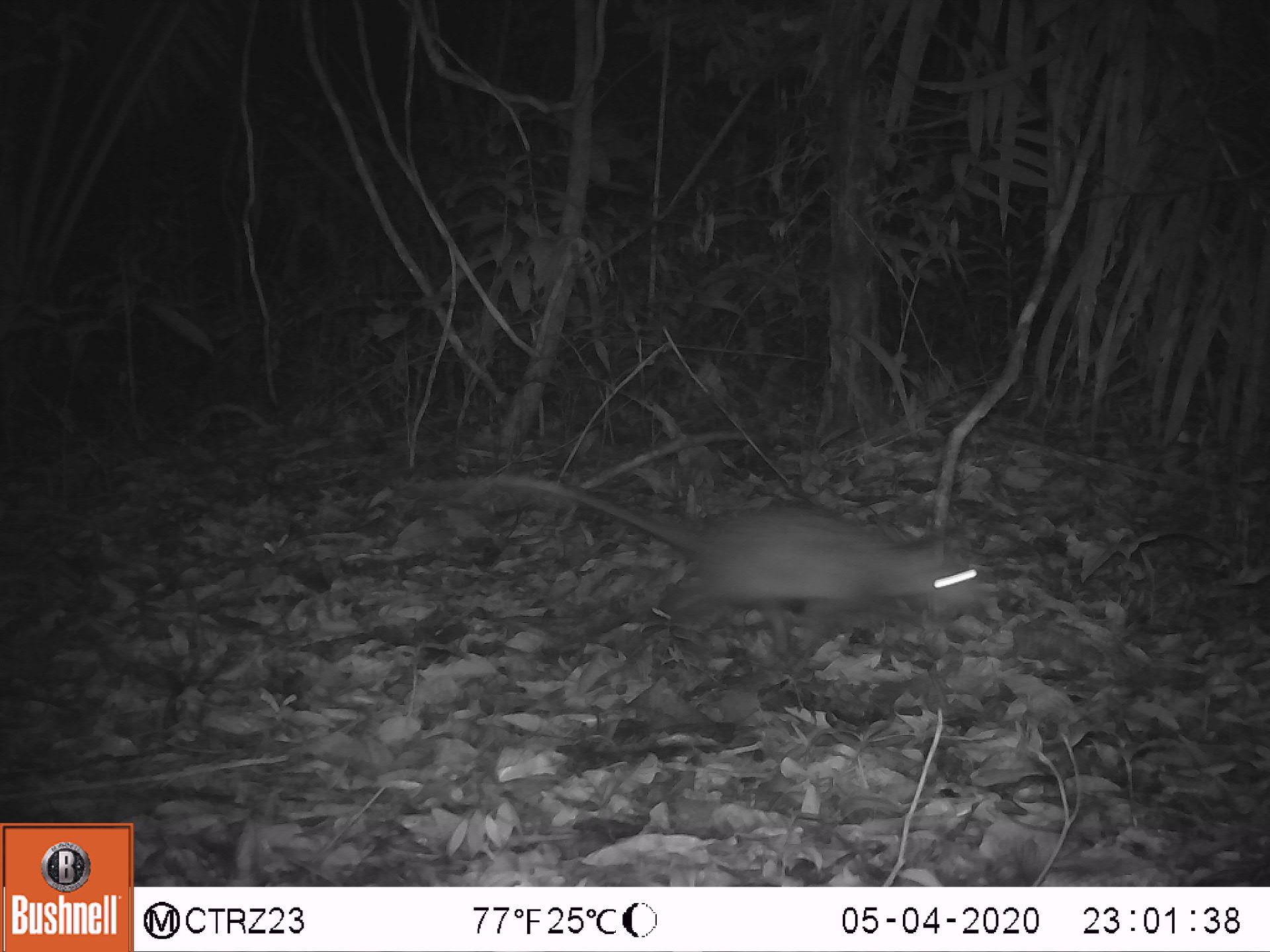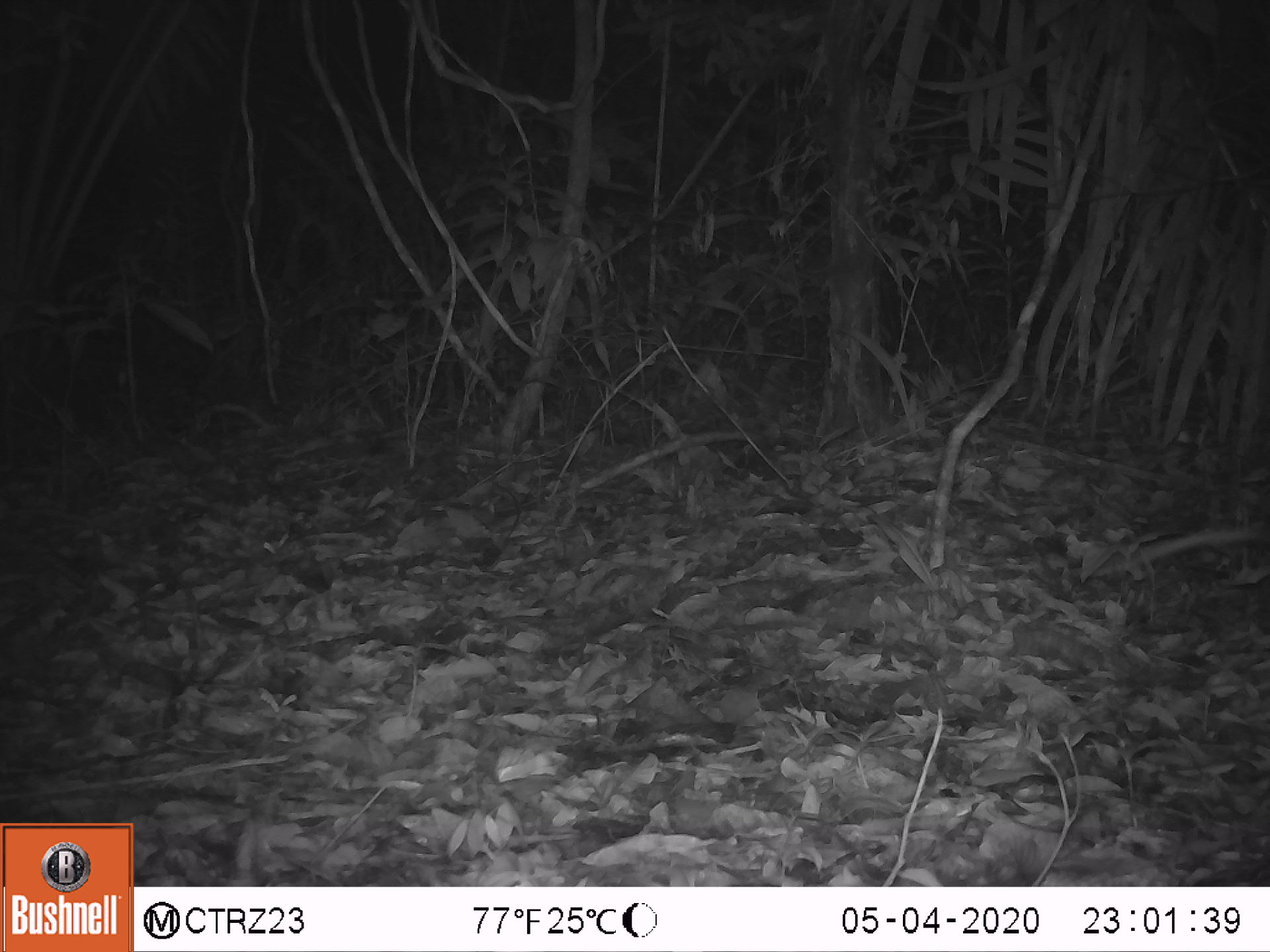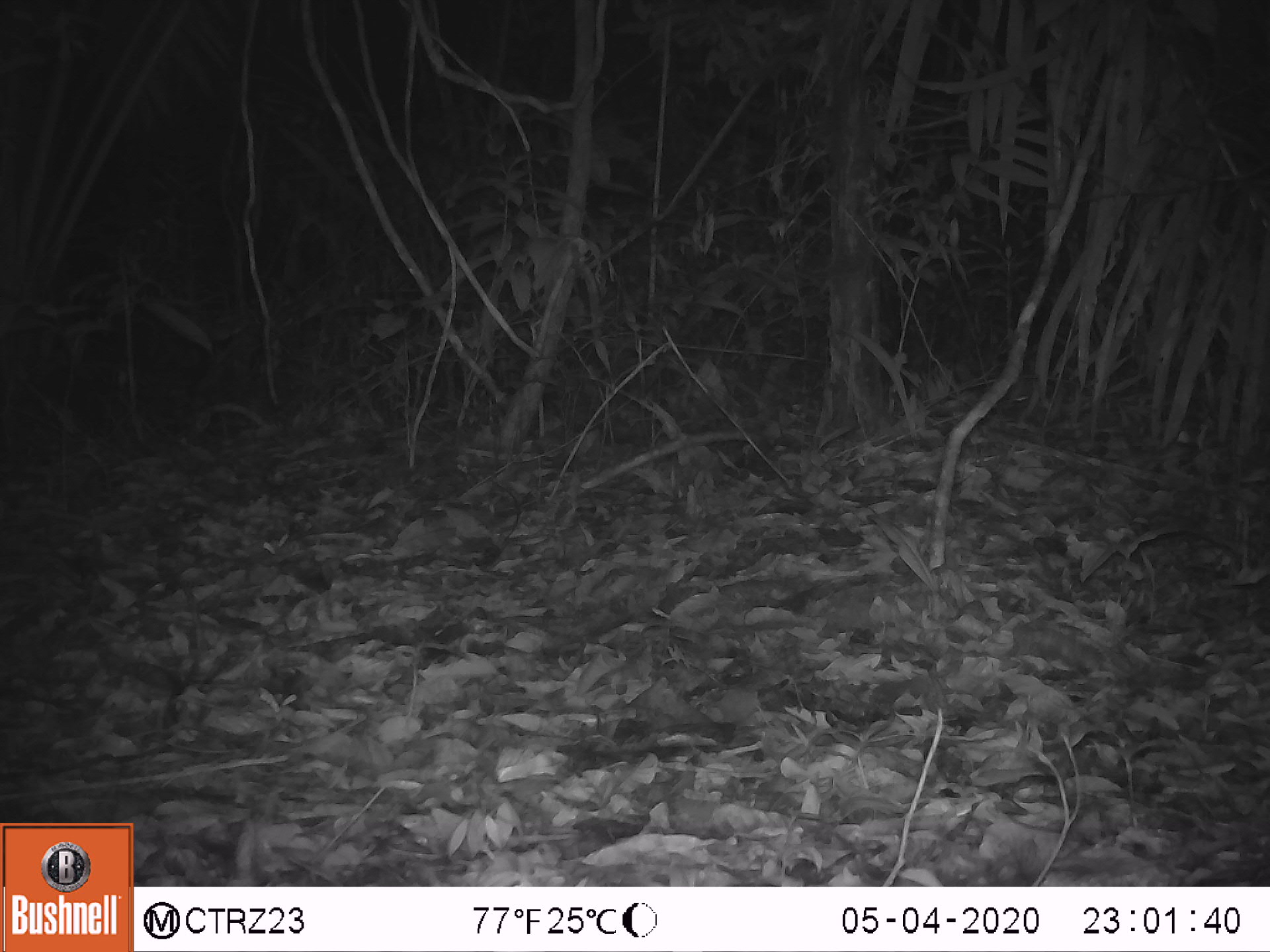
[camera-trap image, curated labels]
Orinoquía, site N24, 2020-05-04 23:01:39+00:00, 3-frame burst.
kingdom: Animalia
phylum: Chordata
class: Mammalia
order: Didelphimorphia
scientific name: Didelphimorphia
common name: possum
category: unknown possum